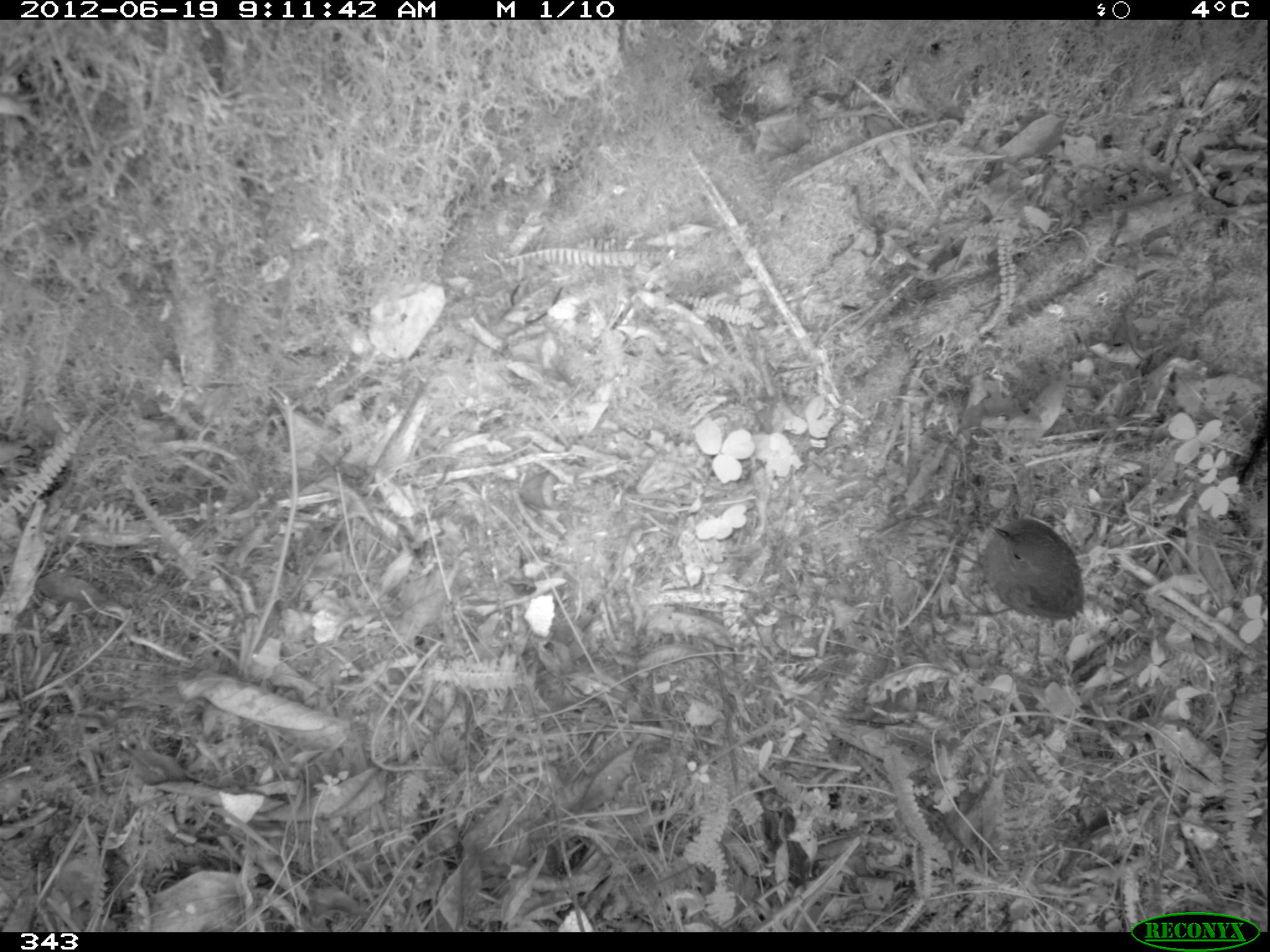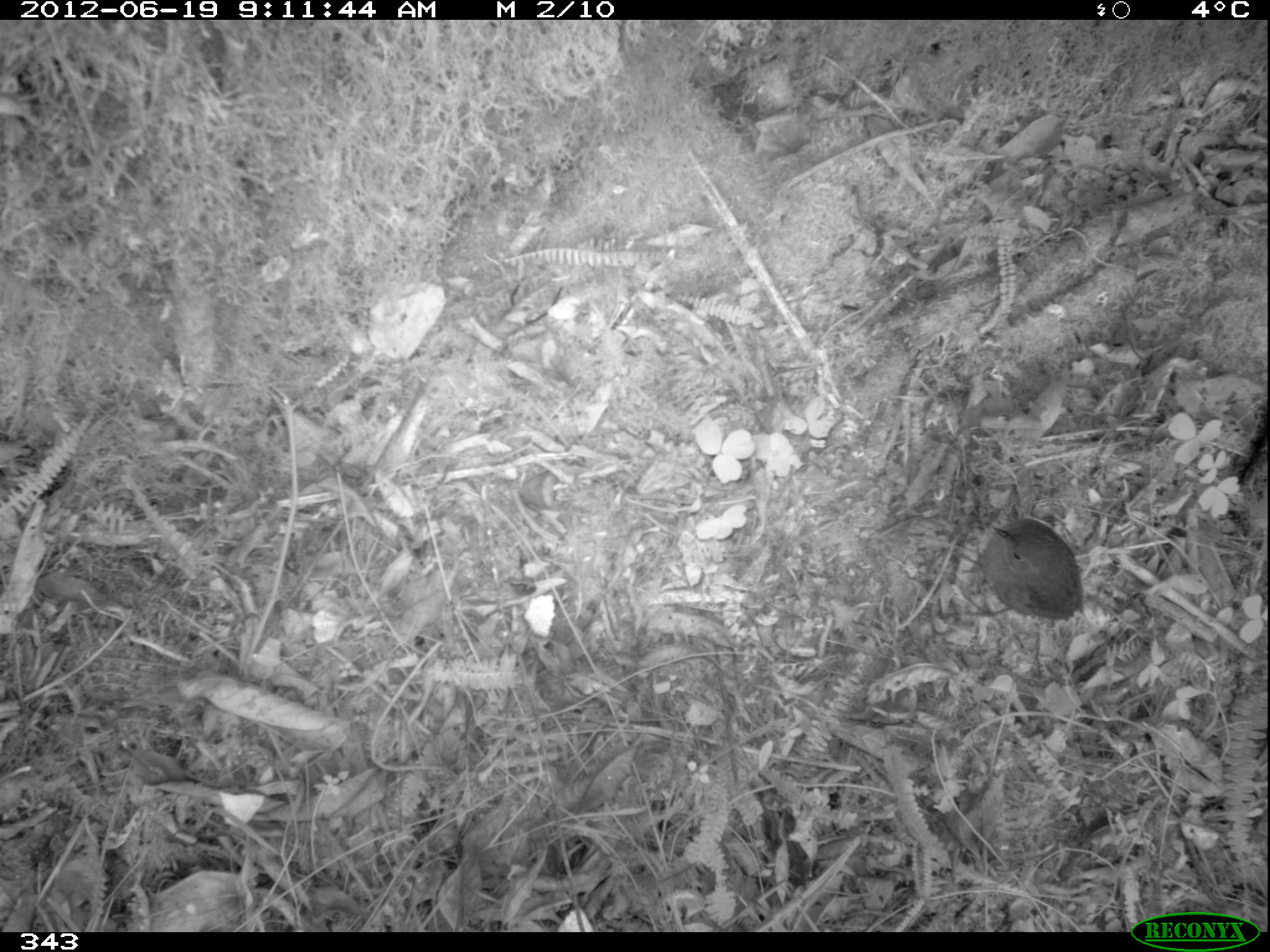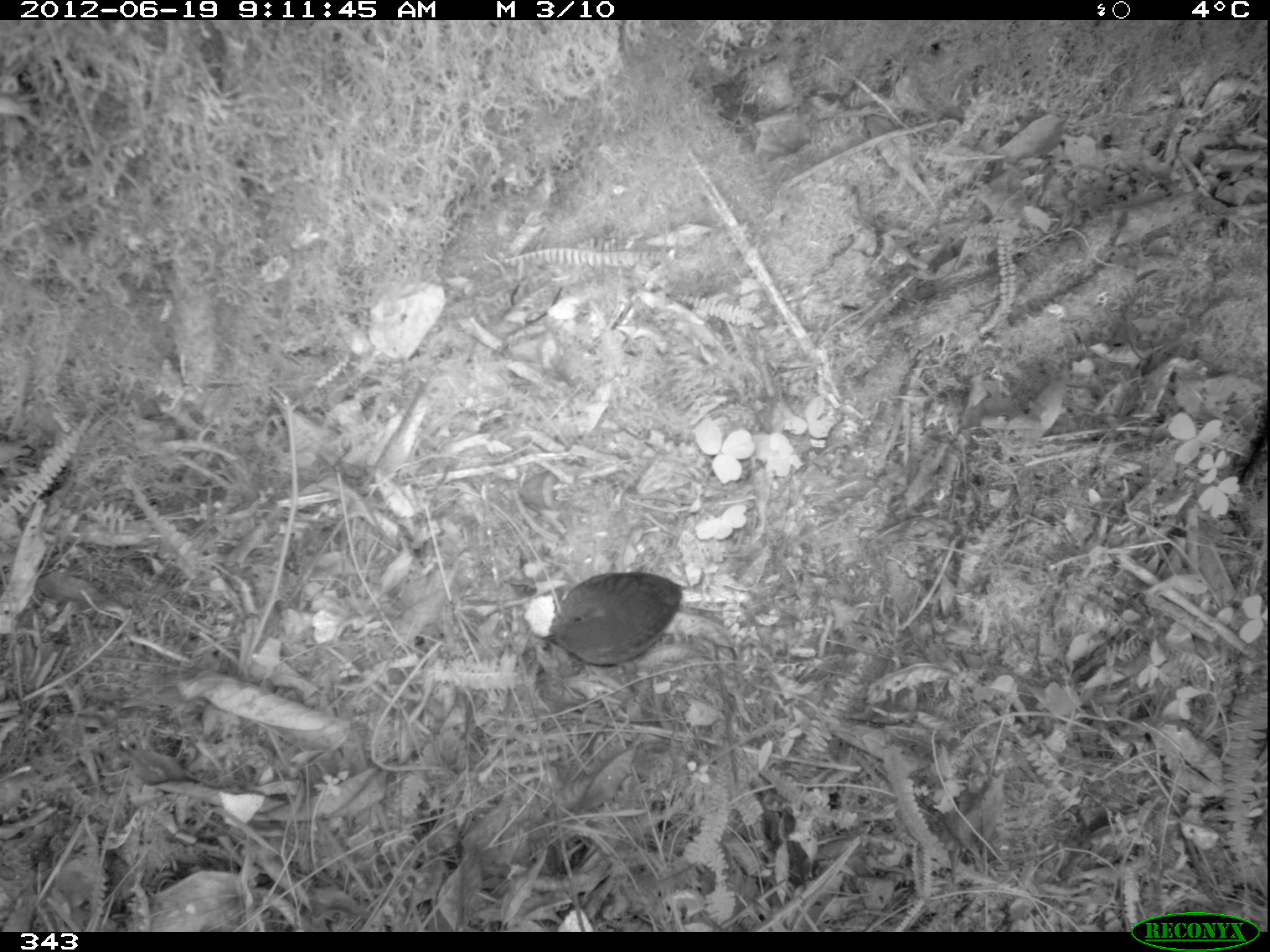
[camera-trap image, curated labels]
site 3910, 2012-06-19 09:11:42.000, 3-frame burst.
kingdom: Animalia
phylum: Chordata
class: Aves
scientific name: Aves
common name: bird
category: unknown bird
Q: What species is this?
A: Unknown bird (bird) (Aves).